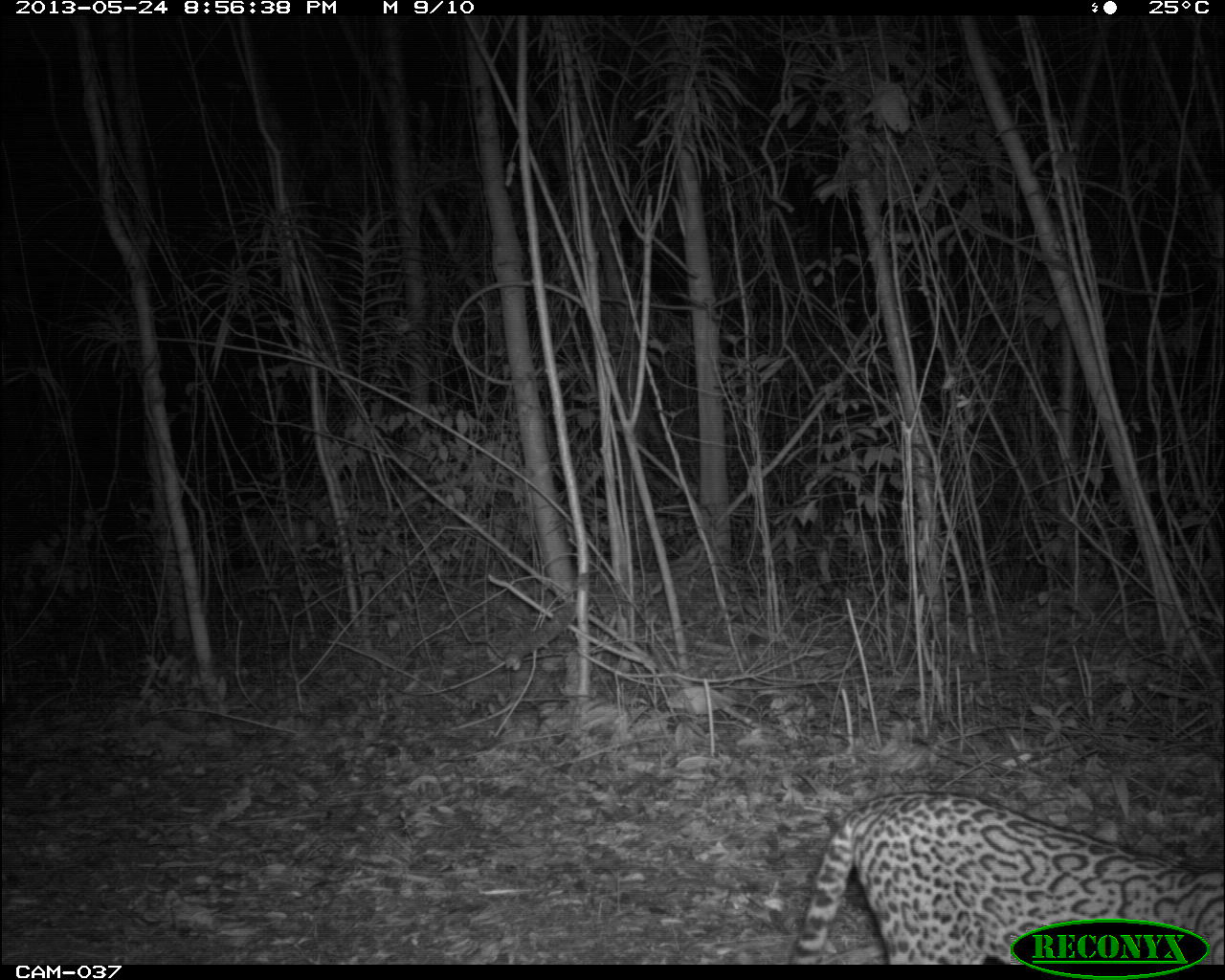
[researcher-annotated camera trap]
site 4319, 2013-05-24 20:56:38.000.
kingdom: Animalia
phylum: Chordata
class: Mammalia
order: Carnivora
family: Felidae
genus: Leopardus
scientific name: Leopardus pardalis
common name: ocelot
Leopardus pardalis (ocelot), count 1.